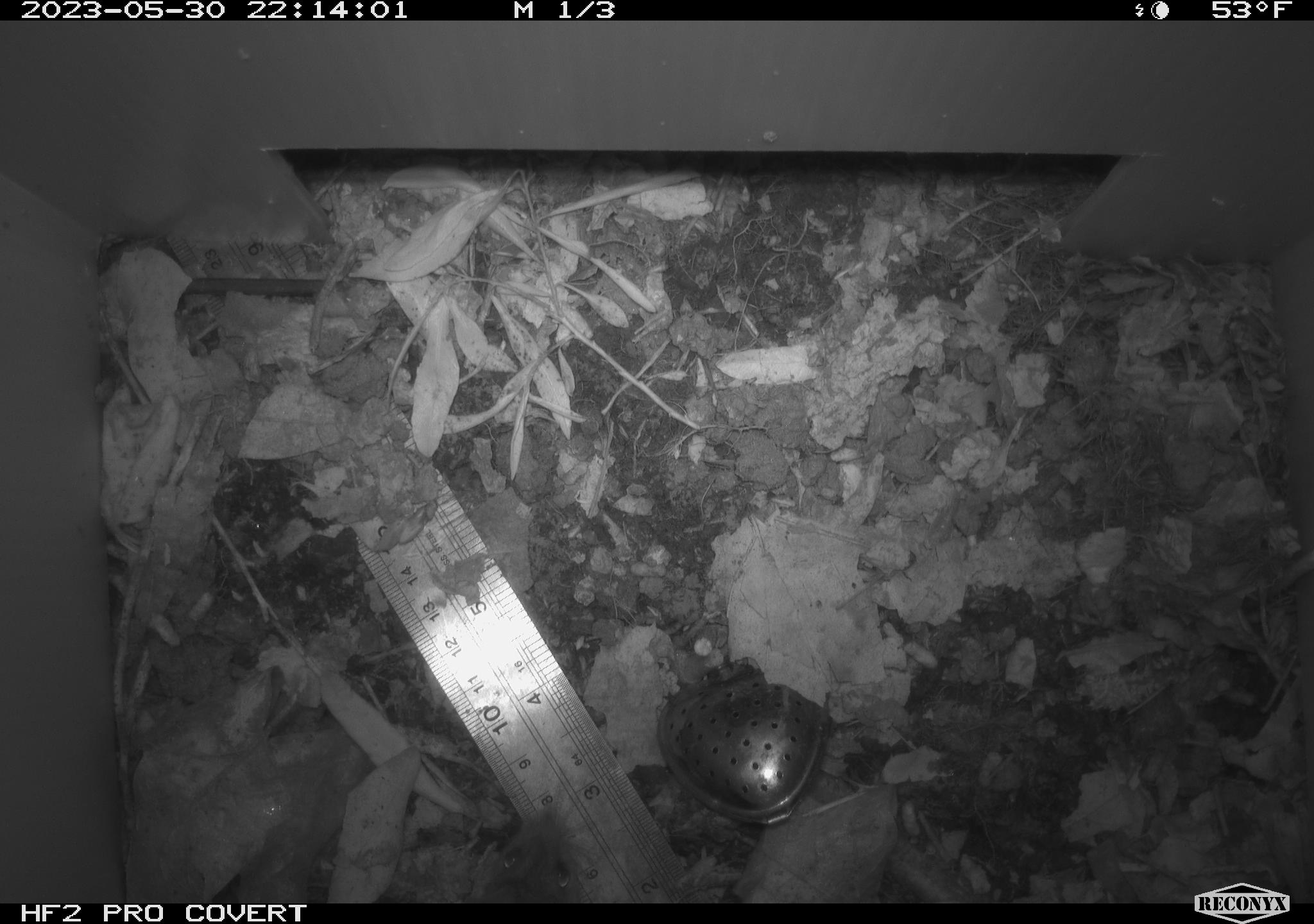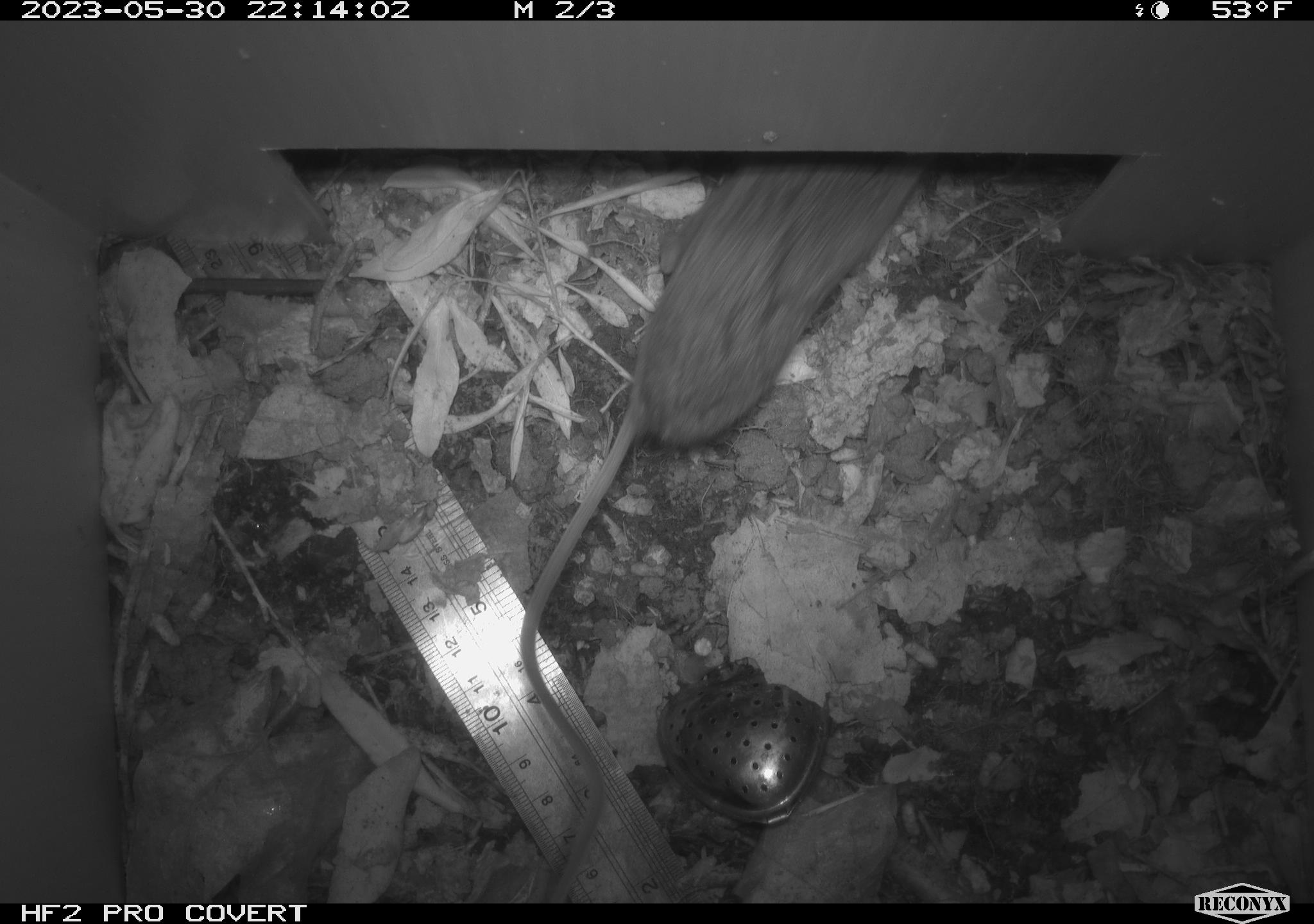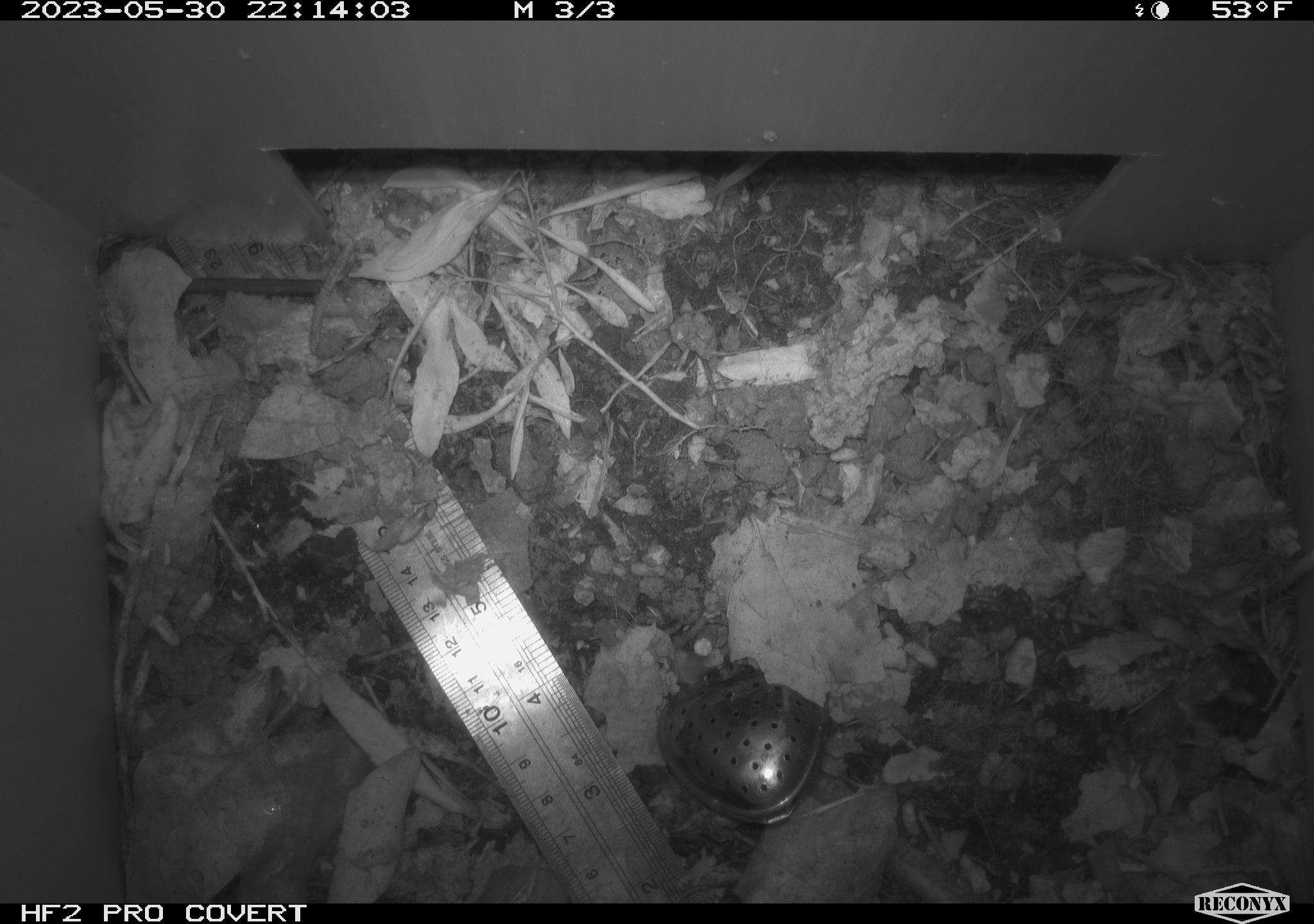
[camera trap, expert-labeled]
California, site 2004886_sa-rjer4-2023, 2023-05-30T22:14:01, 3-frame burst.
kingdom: Animalia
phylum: Chordata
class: Mammalia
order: Rodentia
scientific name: Rodentia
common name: mouse species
Mouse species (Rodentia).